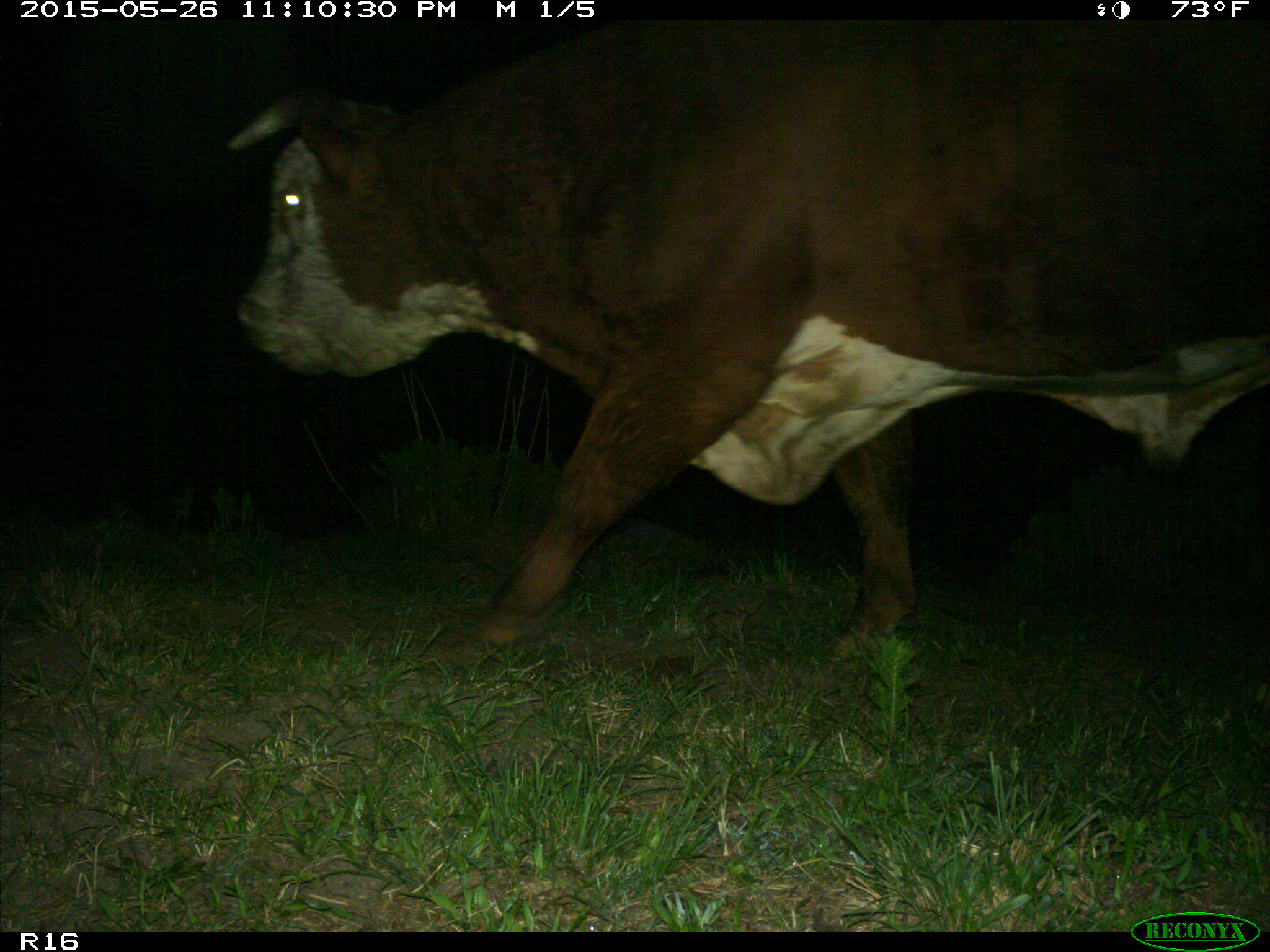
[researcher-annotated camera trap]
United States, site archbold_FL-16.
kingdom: Animalia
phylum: Chordata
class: Mammalia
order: Artiodactyla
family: Bovidae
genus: Bos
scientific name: Bos taurus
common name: domestic cow